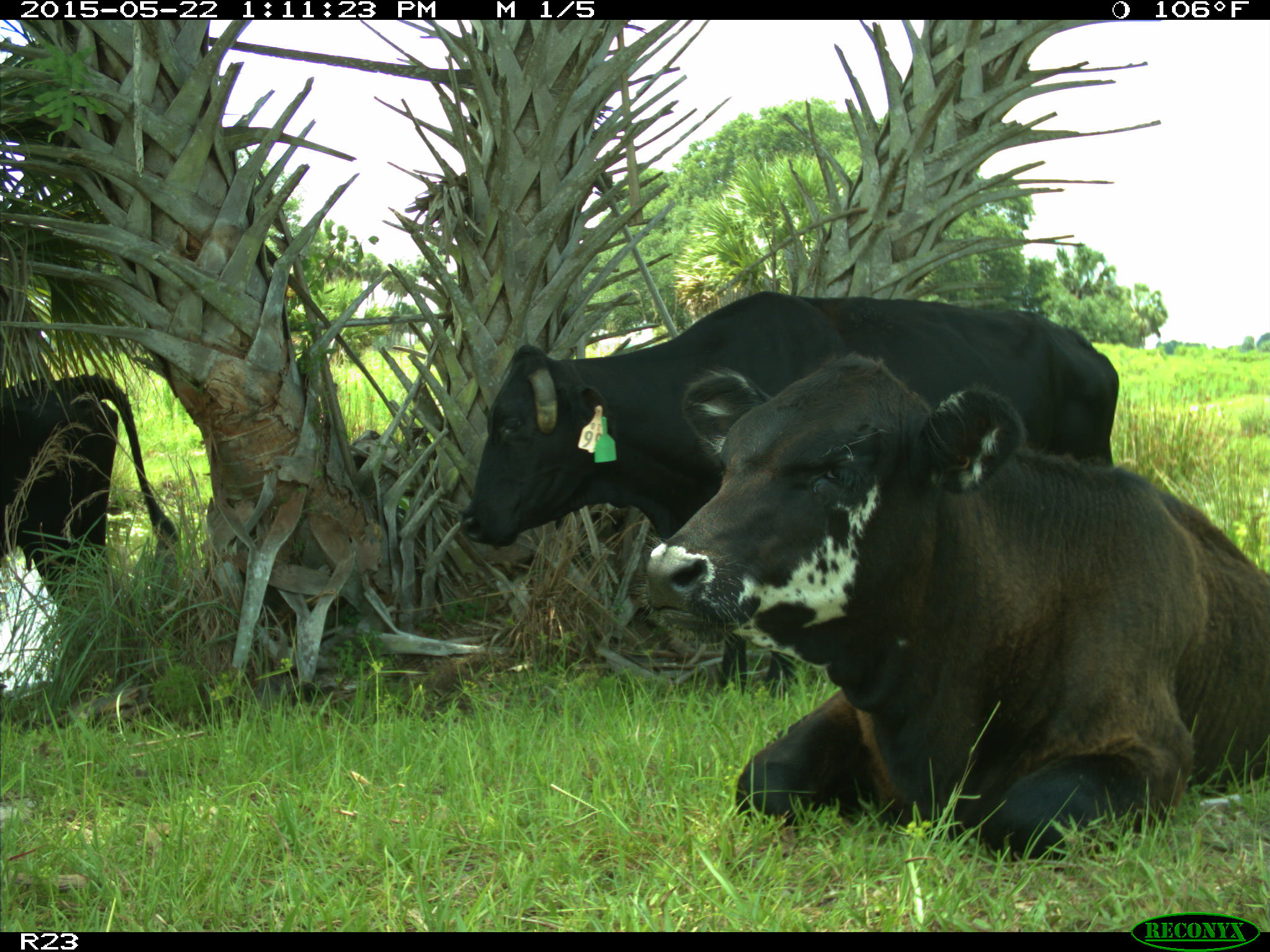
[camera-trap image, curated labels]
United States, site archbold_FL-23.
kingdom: Animalia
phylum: Chordata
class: Mammalia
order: Artiodactyla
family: Bovidae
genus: Bos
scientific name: Bos taurus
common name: domestic cow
Bos taurus (domestic cow).